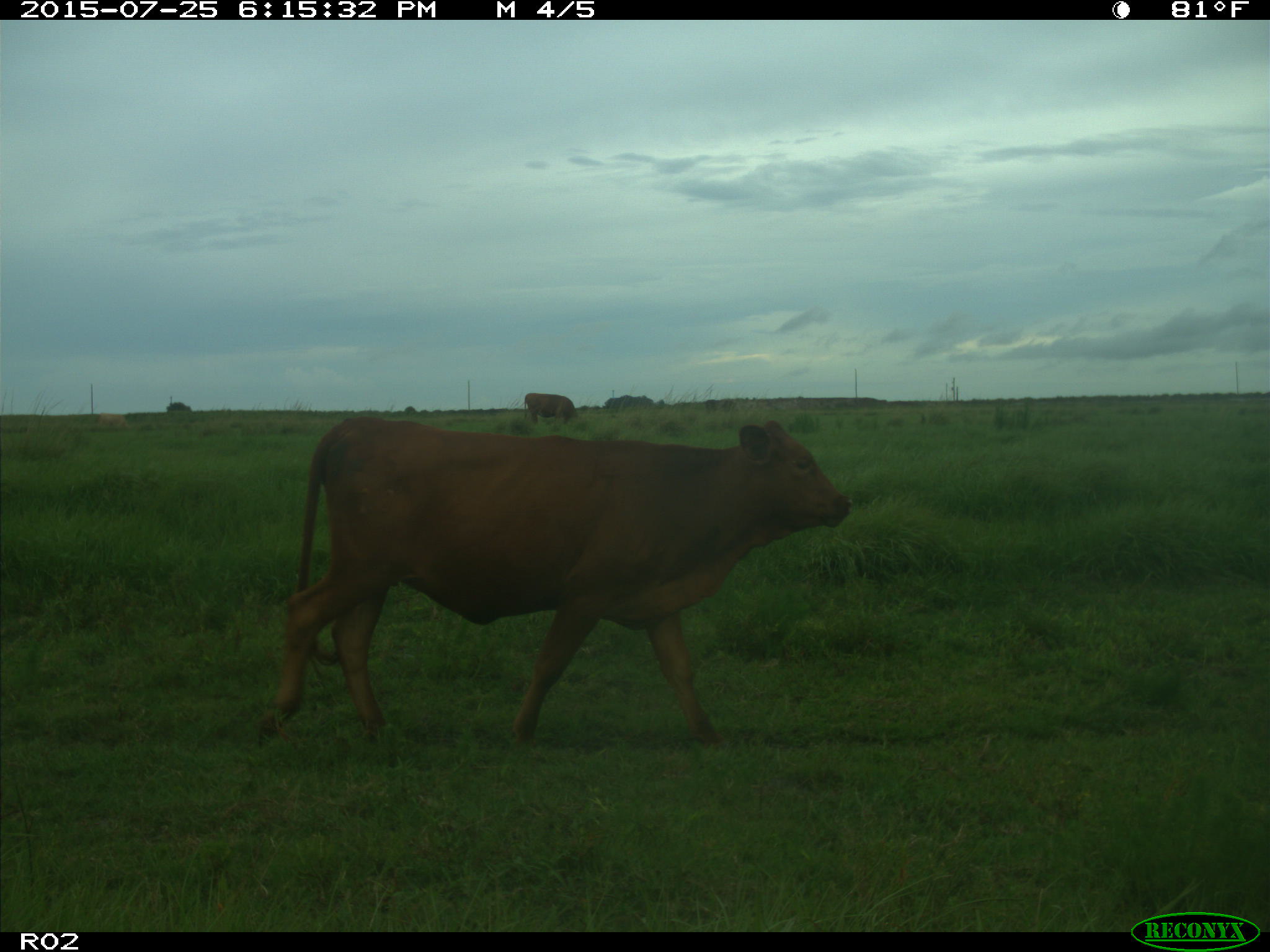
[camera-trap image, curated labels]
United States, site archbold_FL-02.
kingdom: Animalia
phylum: Chordata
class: Mammalia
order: Artiodactyla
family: Bovidae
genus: Bos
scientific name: Bos taurus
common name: domestic cow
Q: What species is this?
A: Bos taurus (domestic cow).